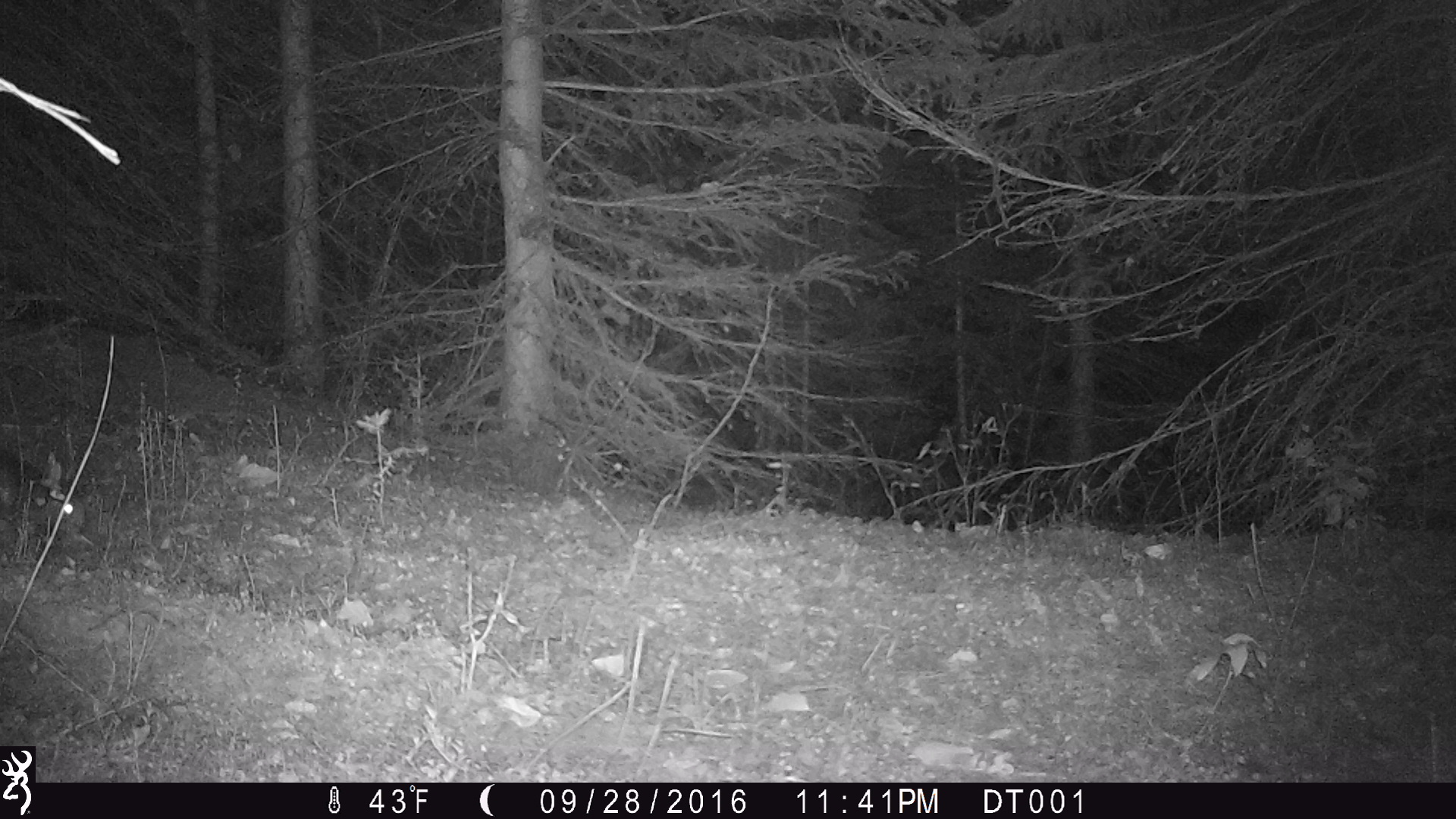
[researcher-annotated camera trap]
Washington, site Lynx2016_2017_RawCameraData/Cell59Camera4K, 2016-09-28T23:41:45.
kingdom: Animalia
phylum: Chordata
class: Mammalia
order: Lagomorpha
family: Leporidae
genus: Lepus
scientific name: Lepus americanus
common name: snowshoe hare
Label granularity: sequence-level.